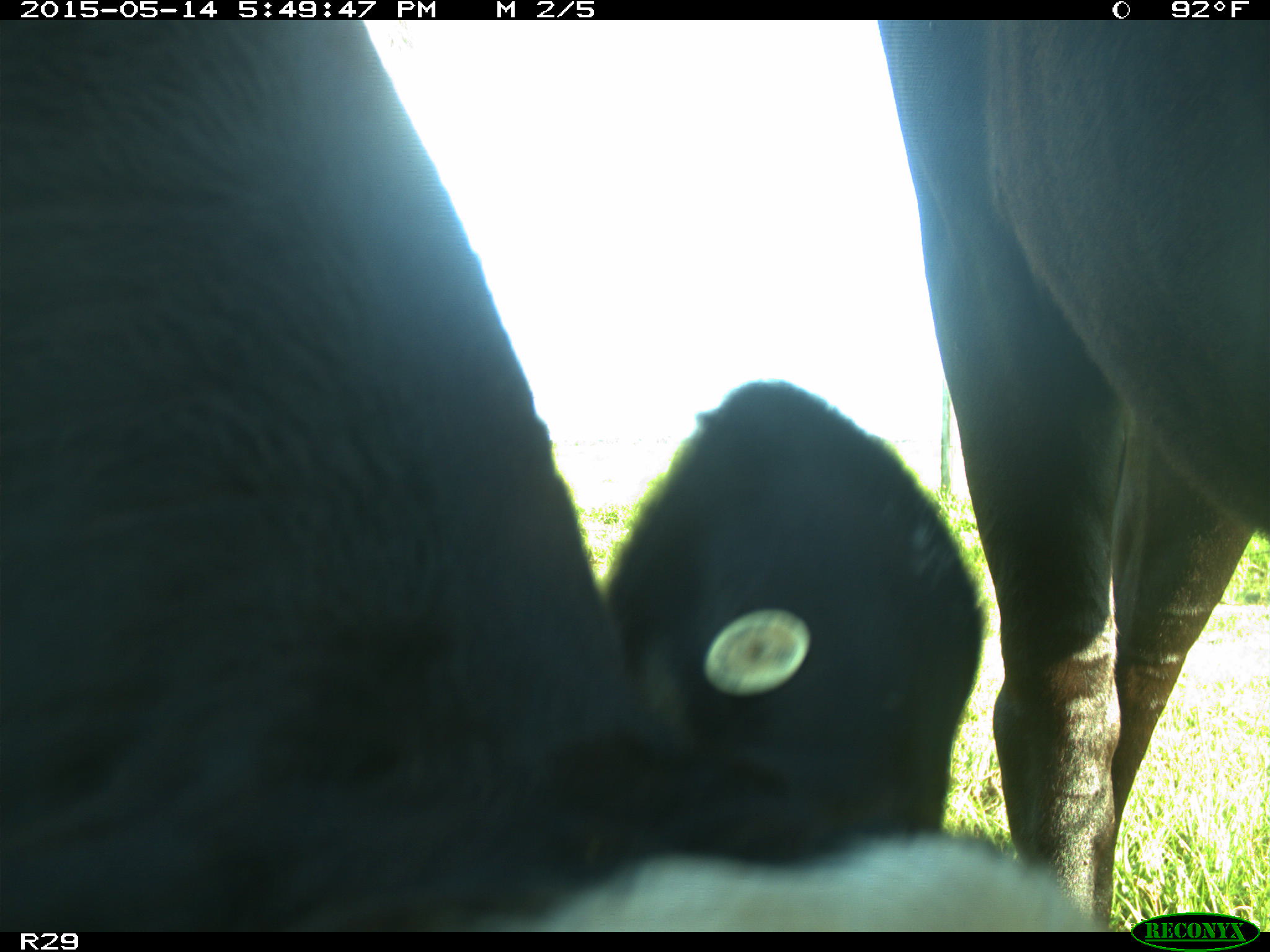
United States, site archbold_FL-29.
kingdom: Animalia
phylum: Chordata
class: Mammalia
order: Artiodactyla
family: Bovidae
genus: Bos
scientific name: Bos taurus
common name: domestic cow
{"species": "Bos taurus (domestic cow)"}